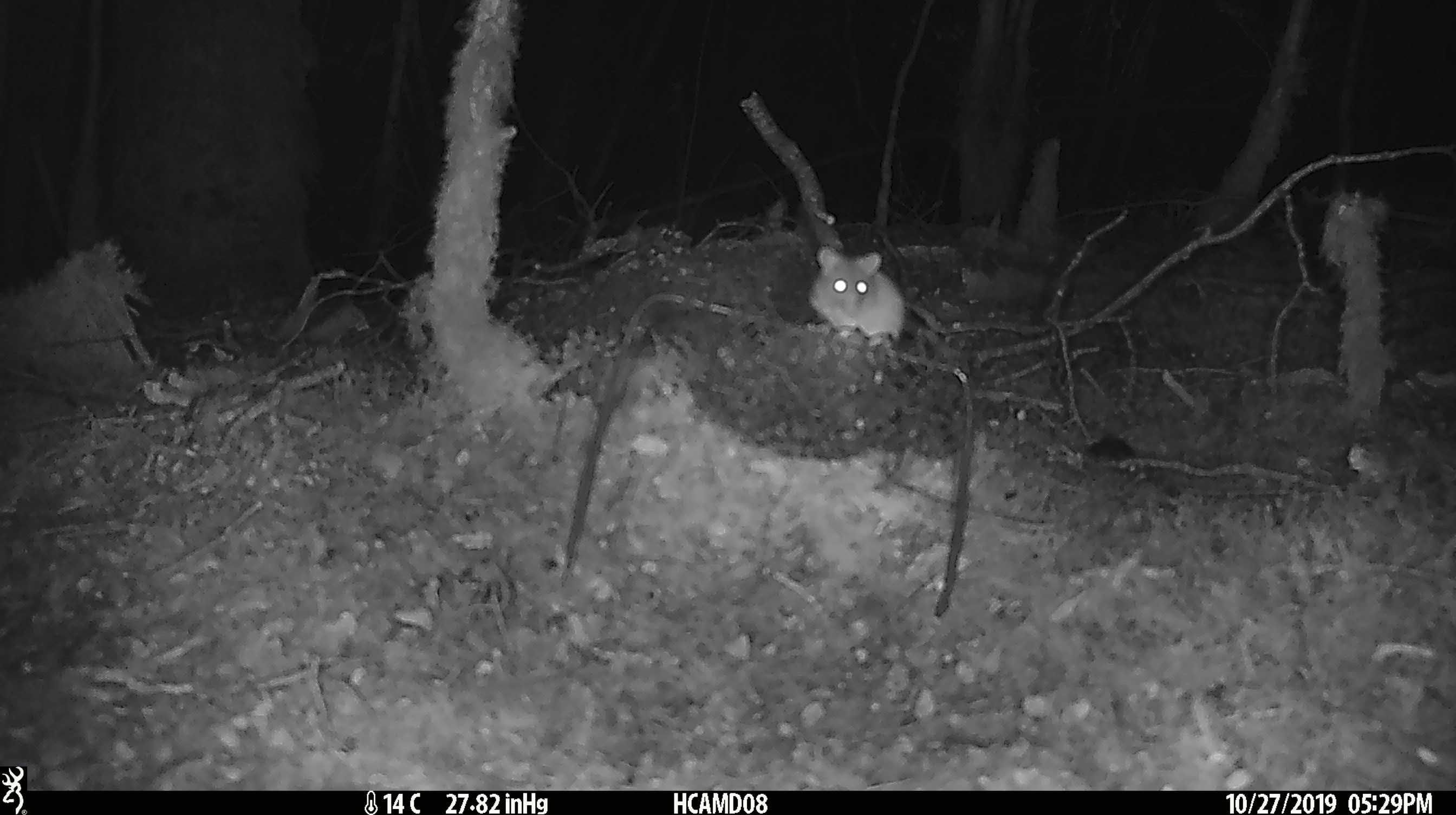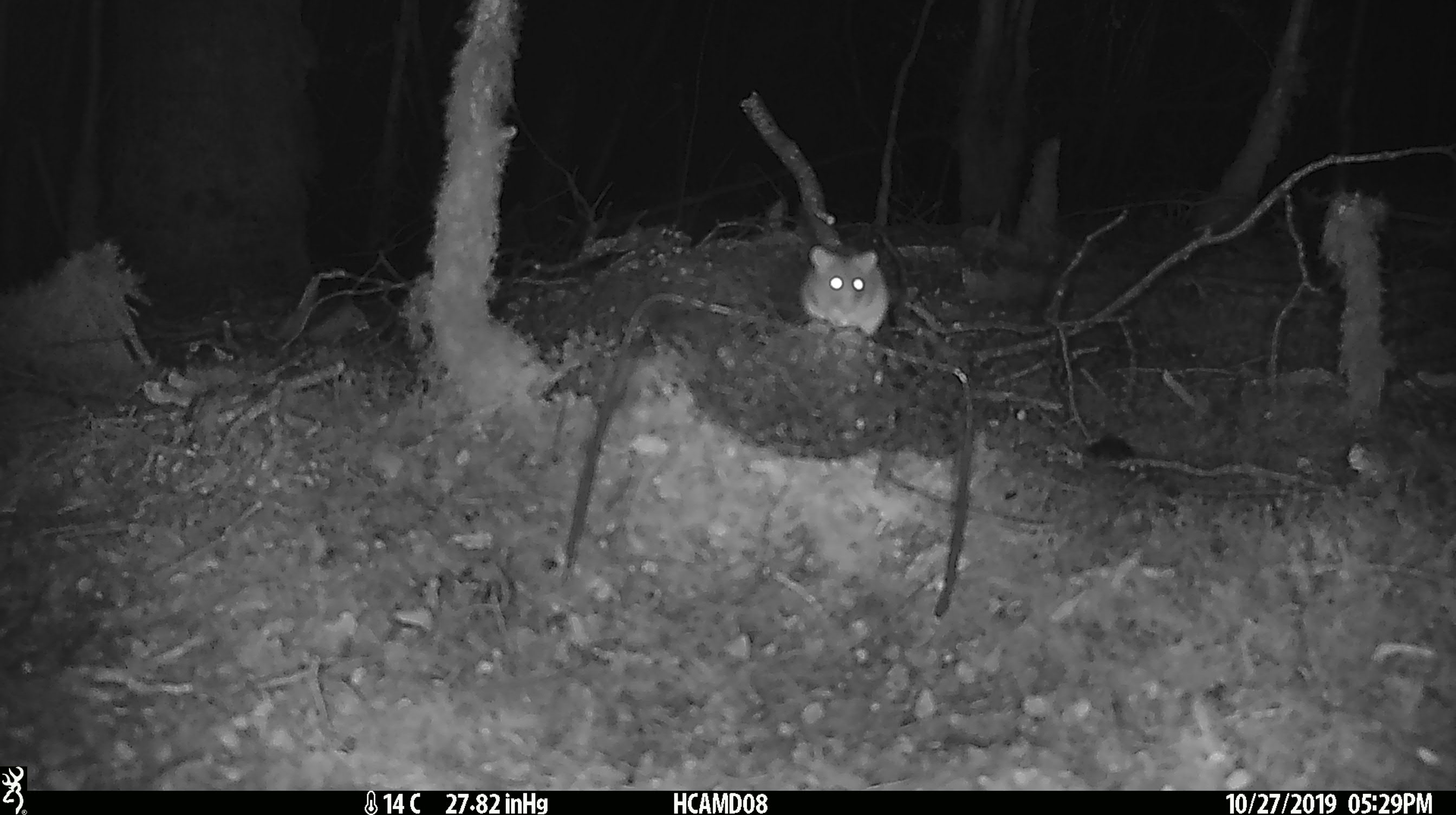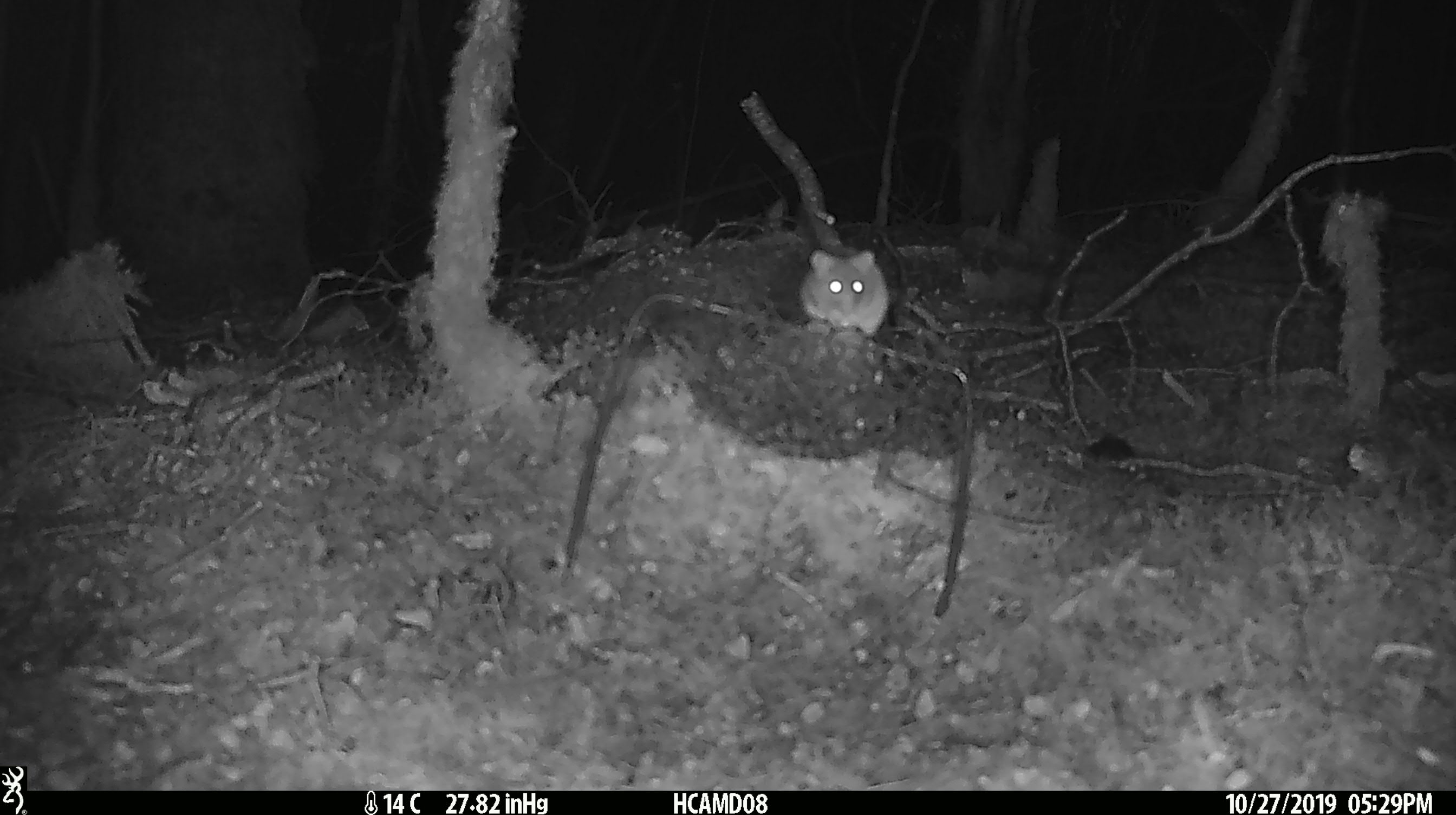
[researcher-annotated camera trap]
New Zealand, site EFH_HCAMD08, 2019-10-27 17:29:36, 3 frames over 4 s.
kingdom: Animalia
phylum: Chordata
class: Mammalia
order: Rodentia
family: Muridae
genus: Mus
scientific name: Mus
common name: mouse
Mouse (Mus).